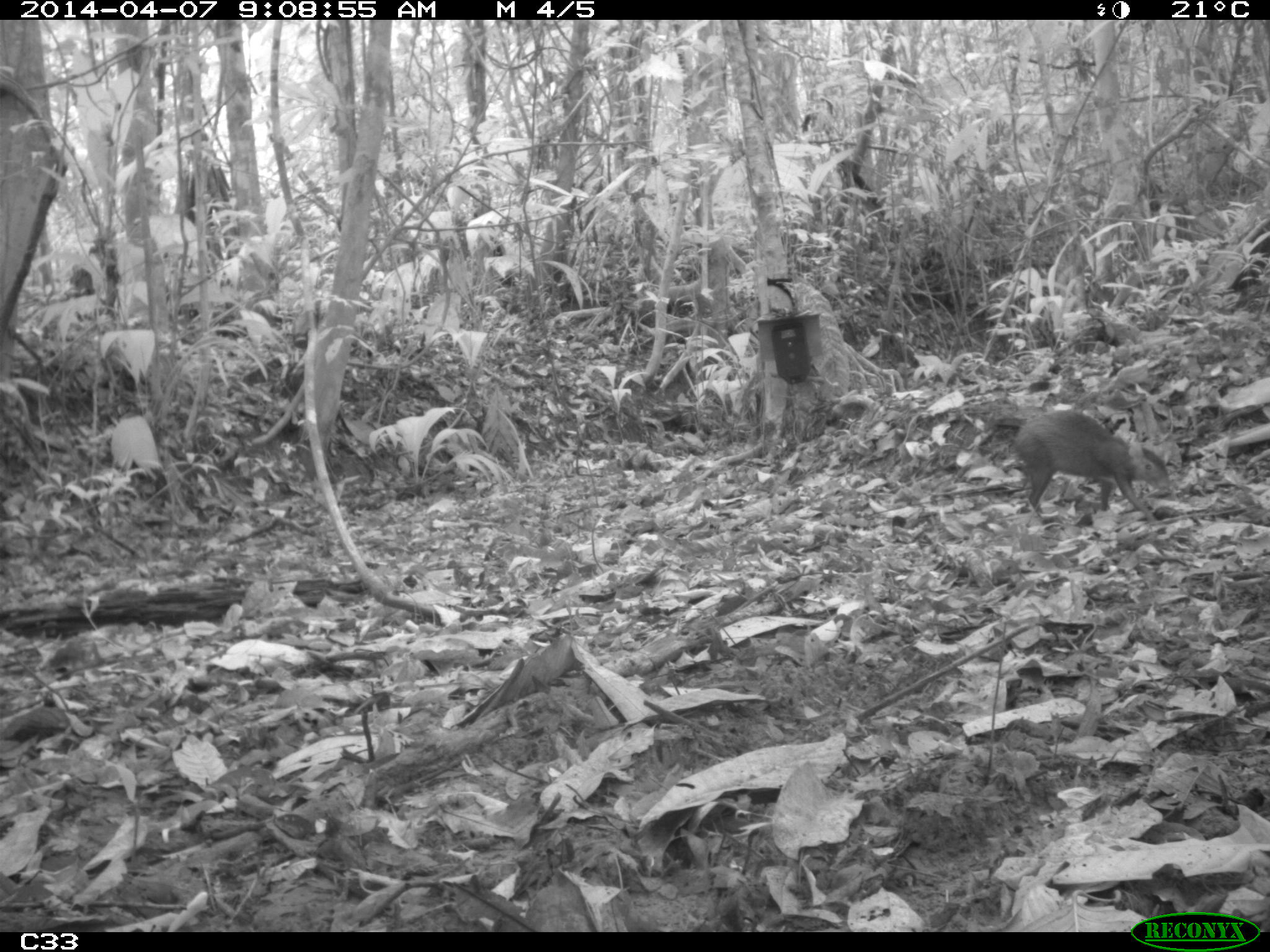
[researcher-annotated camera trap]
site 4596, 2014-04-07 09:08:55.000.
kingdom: Animalia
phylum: Chordata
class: Mammalia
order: Rodentia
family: Dasyproctidae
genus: Dasyprocta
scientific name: Dasyprocta leporina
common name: red-rumped agouti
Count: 1.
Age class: adult.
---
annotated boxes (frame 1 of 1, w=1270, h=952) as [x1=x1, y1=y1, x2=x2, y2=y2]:
dasyprocta leporina: [x1=1013, y1=409, x2=1171, y2=524]